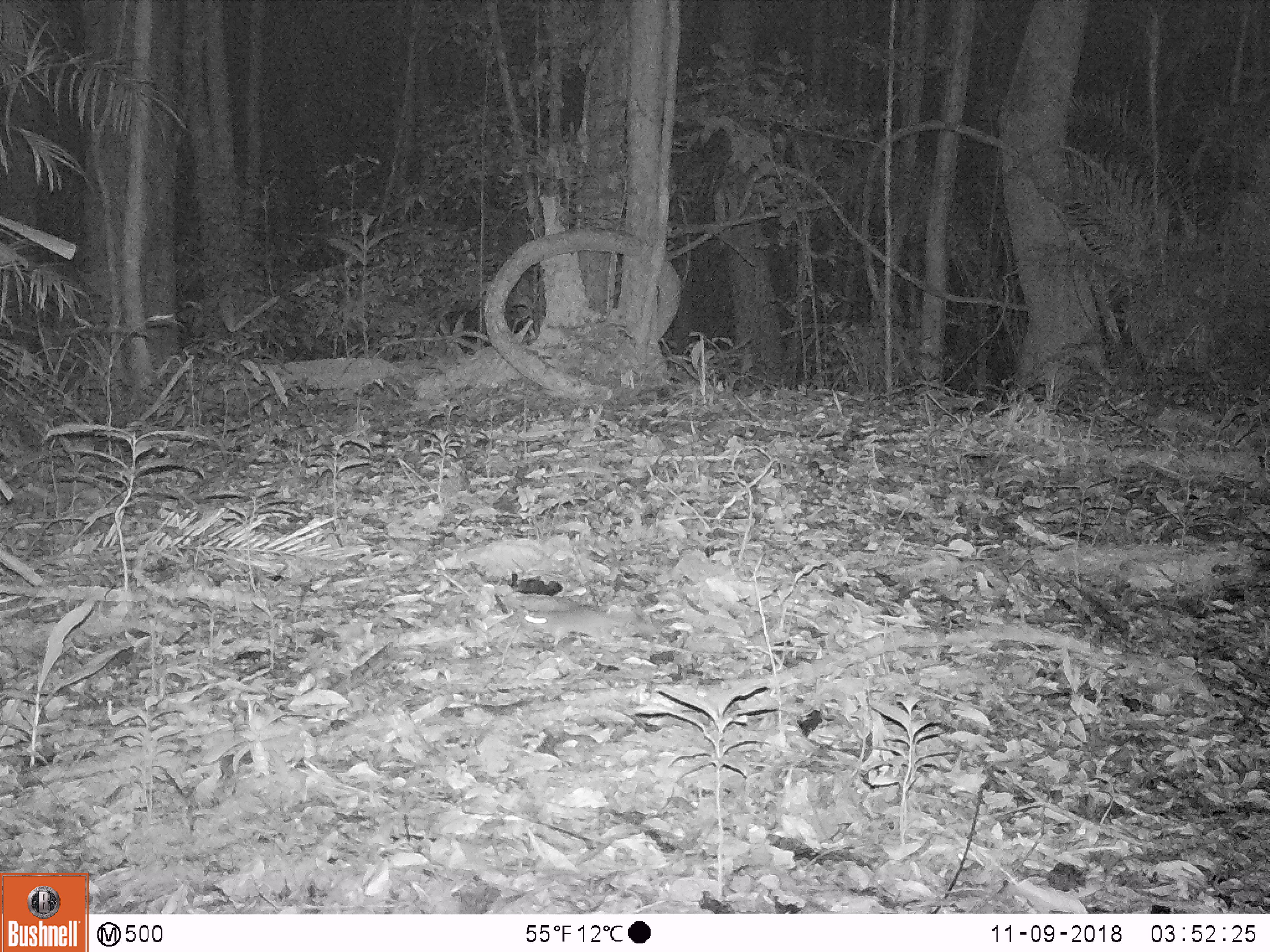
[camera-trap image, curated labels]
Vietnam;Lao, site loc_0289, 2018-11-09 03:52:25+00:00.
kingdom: Animalia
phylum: Chordata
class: Mammalia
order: Rodentia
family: Muridae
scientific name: Muridae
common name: old-world mice and rats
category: unidentified murid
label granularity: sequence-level